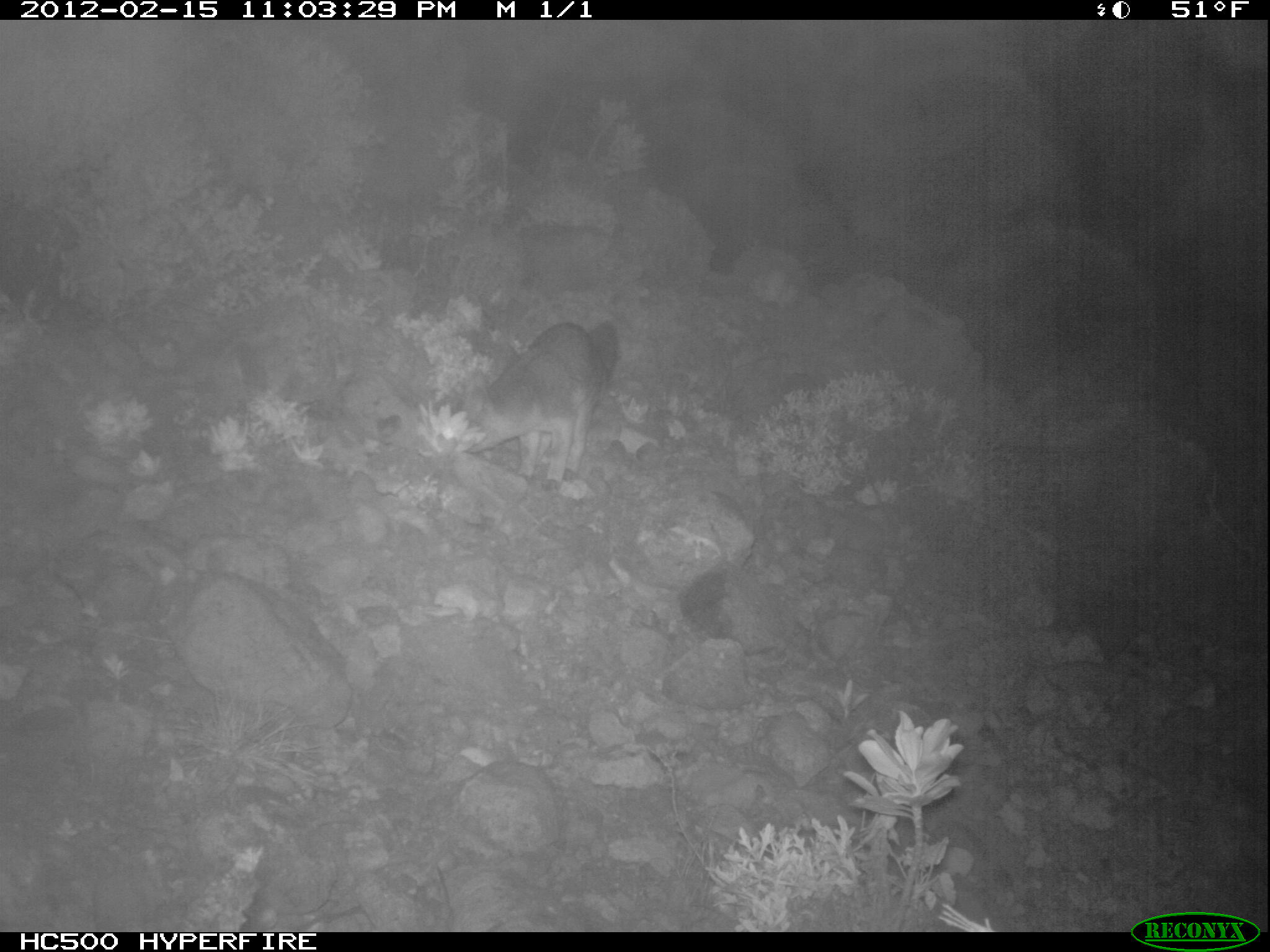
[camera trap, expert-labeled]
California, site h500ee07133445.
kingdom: Animalia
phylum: Chordata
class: Mammalia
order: Carnivora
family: Canidae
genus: Urocyon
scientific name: Urocyon littoralis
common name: island fox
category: fox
Fox (island fox) (Urocyon littoralis).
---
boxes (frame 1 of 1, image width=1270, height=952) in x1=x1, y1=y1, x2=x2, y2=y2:
fox: x1=438, y1=318, x2=610, y2=490